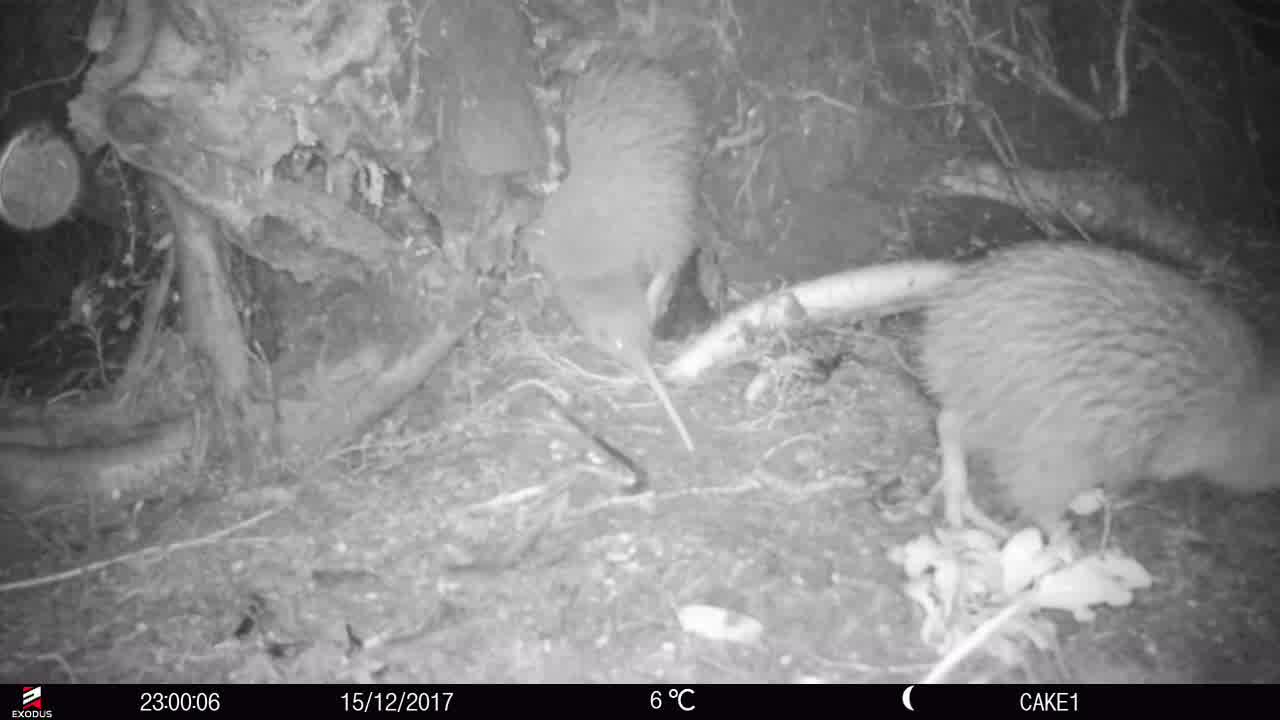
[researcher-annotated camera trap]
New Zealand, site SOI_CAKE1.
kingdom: Animalia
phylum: Chordata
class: Aves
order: Apterygiformes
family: Apterygidae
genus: Apteryx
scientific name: Apteryx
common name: kiwi